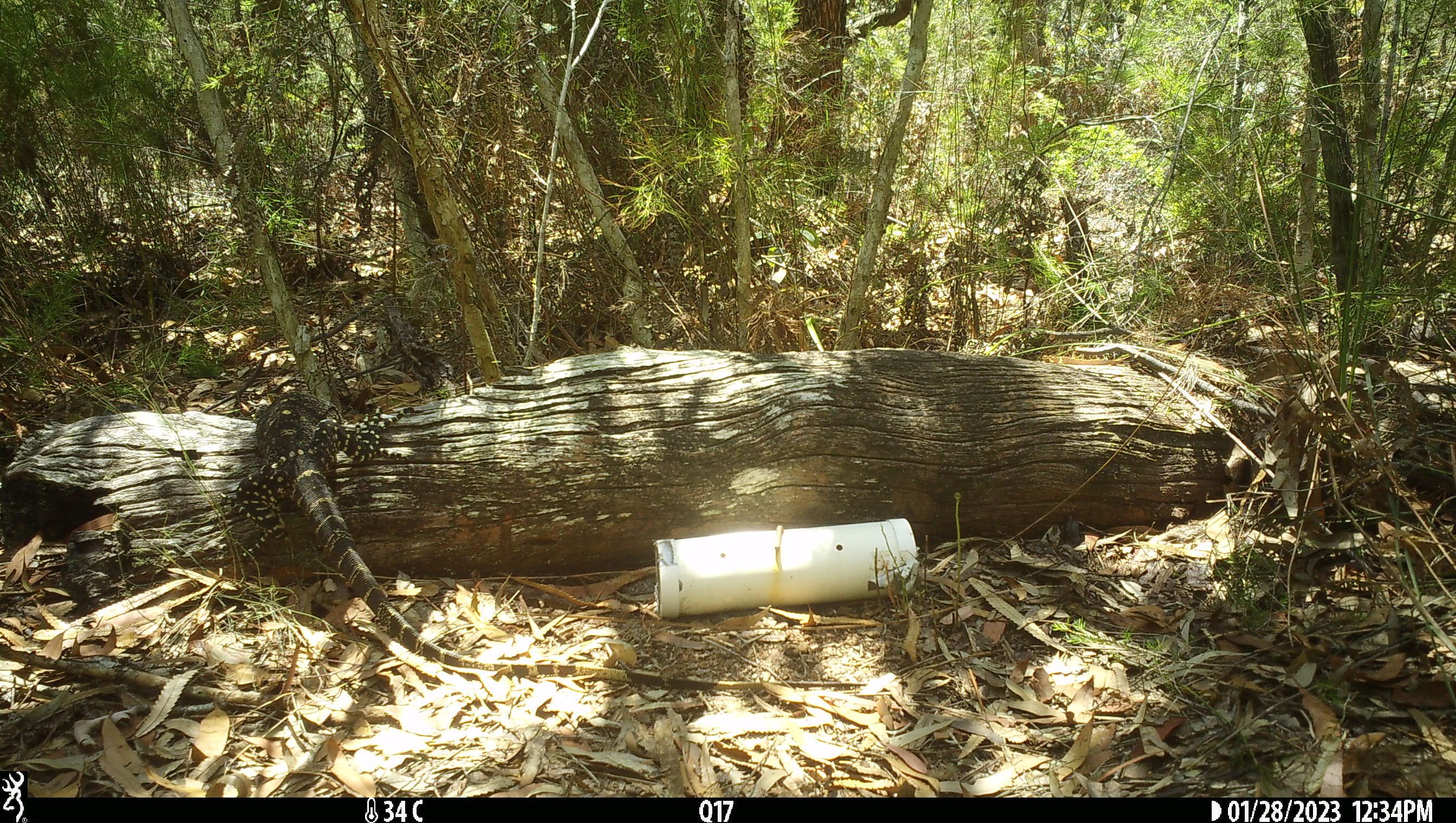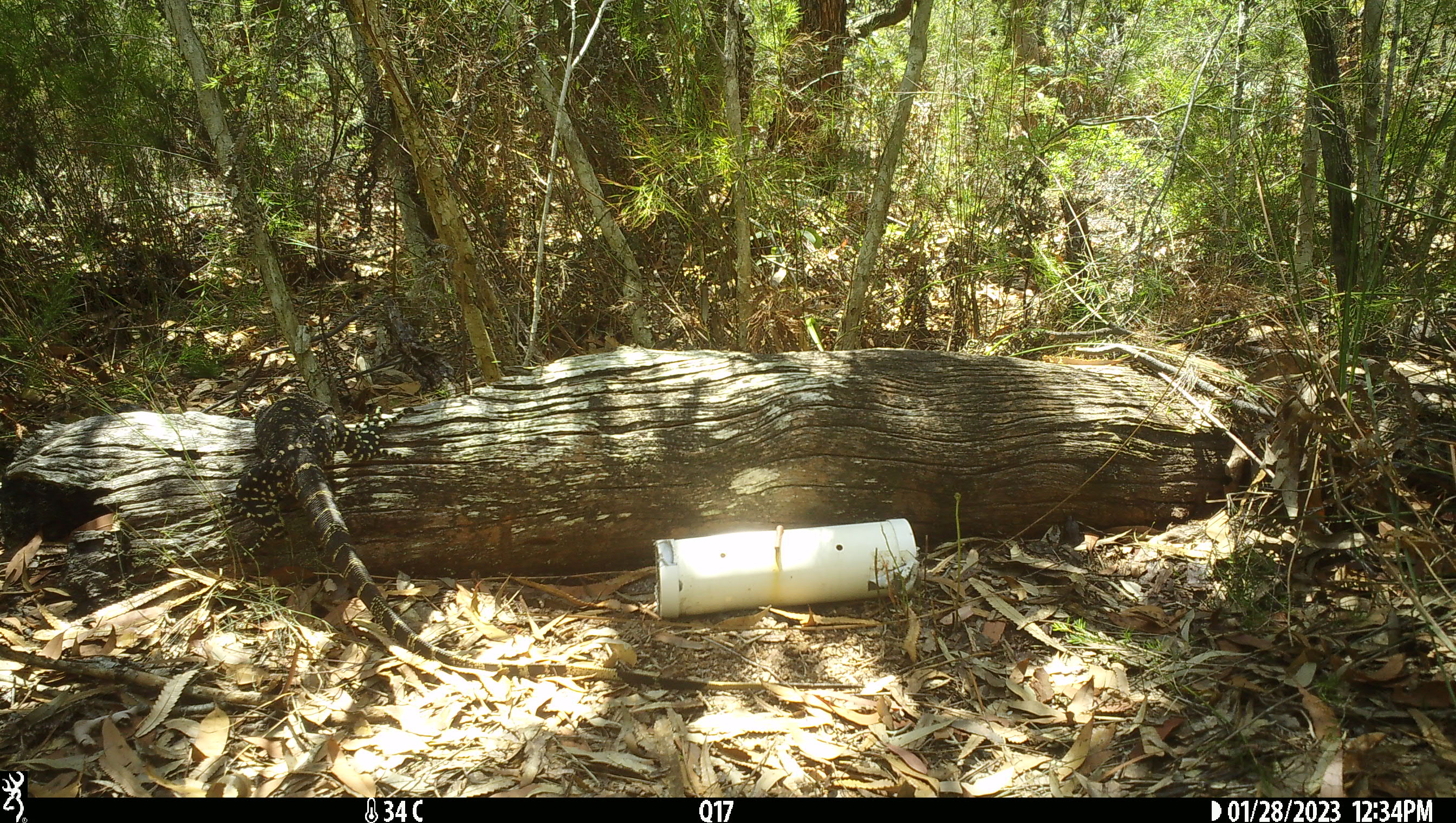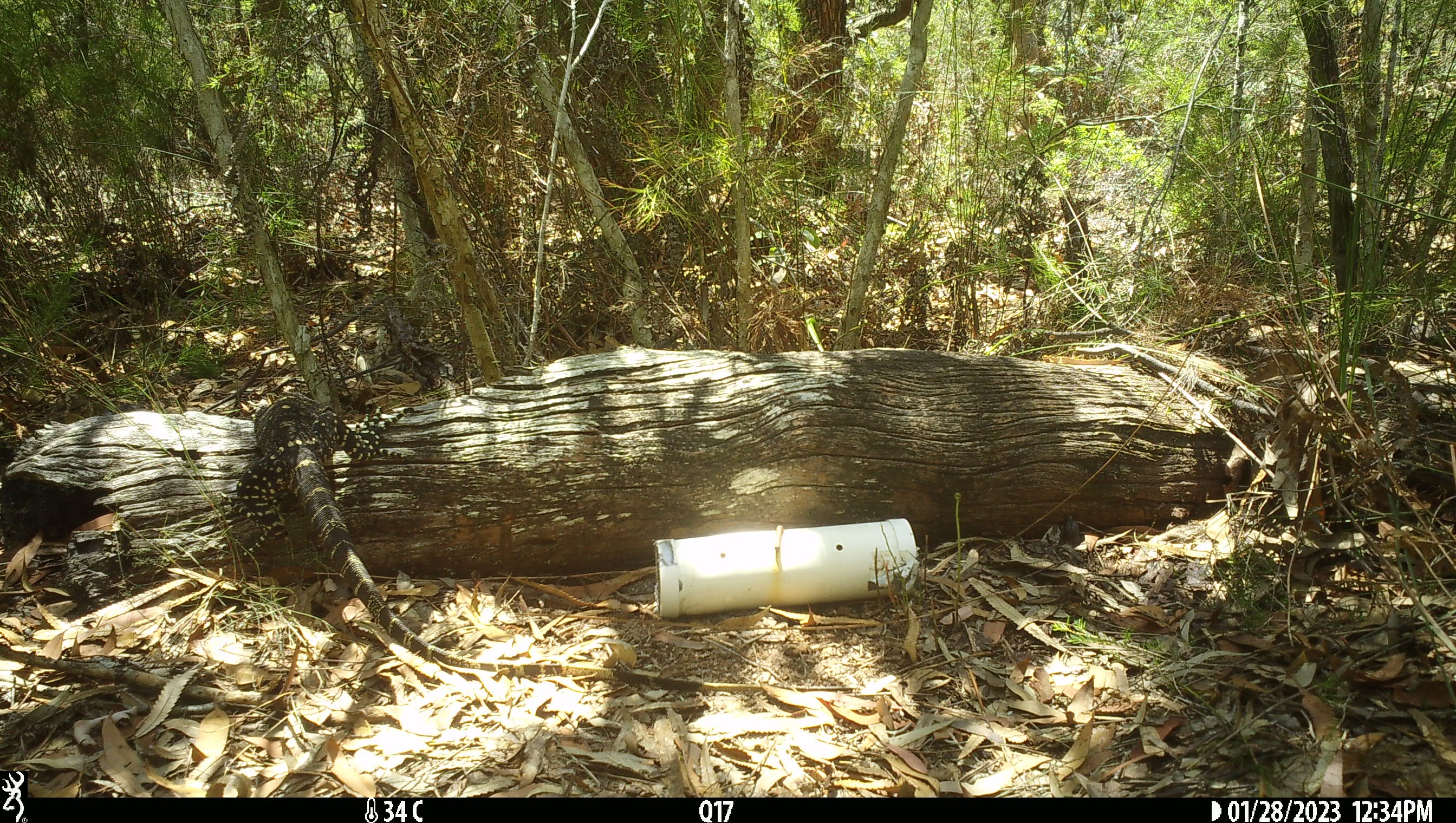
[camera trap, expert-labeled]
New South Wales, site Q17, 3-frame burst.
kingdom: Animalia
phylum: Chordata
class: Reptilia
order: Squamata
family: Varanidae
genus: Varanus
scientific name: Varanus varius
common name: lace monitor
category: goanna